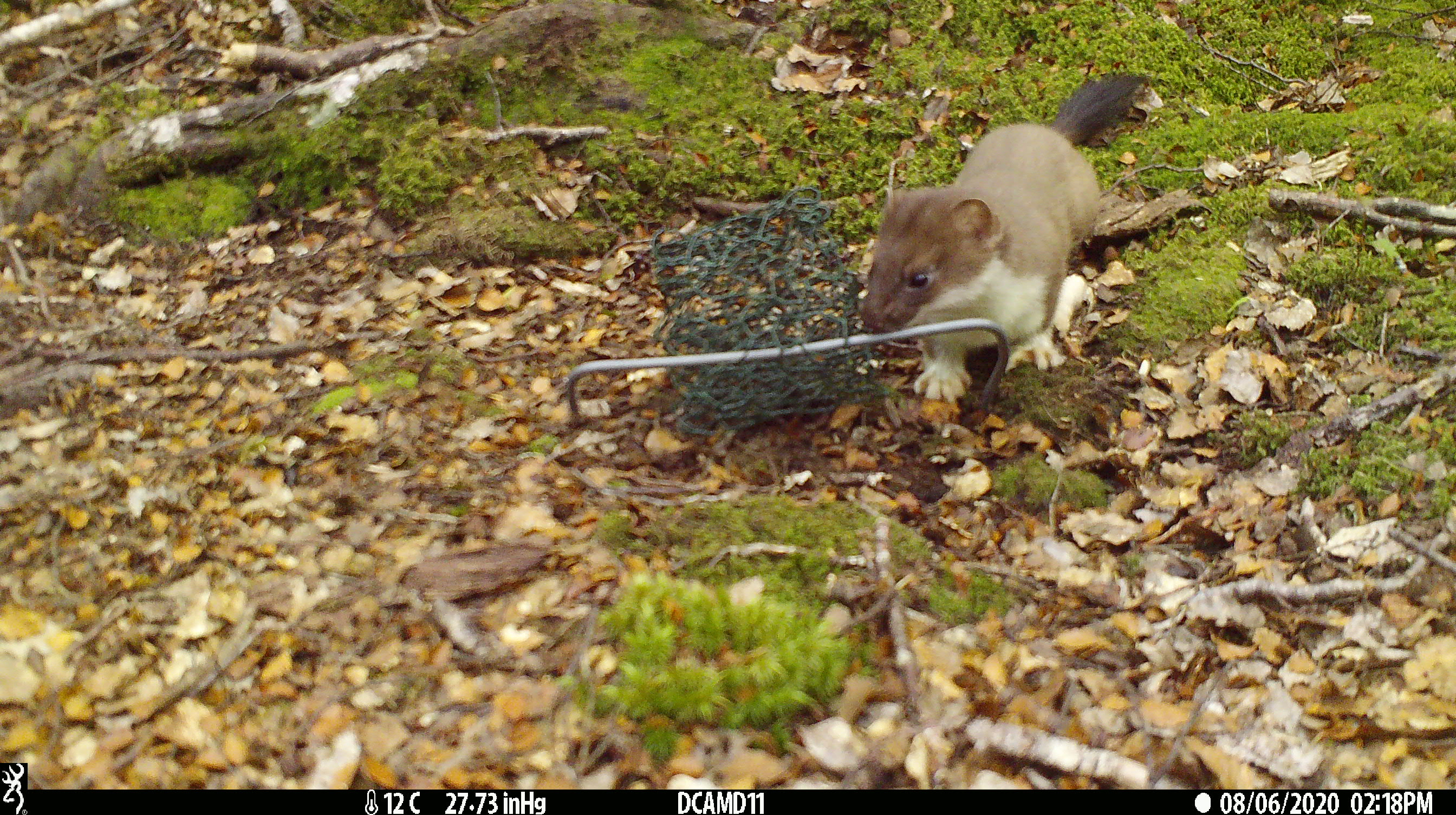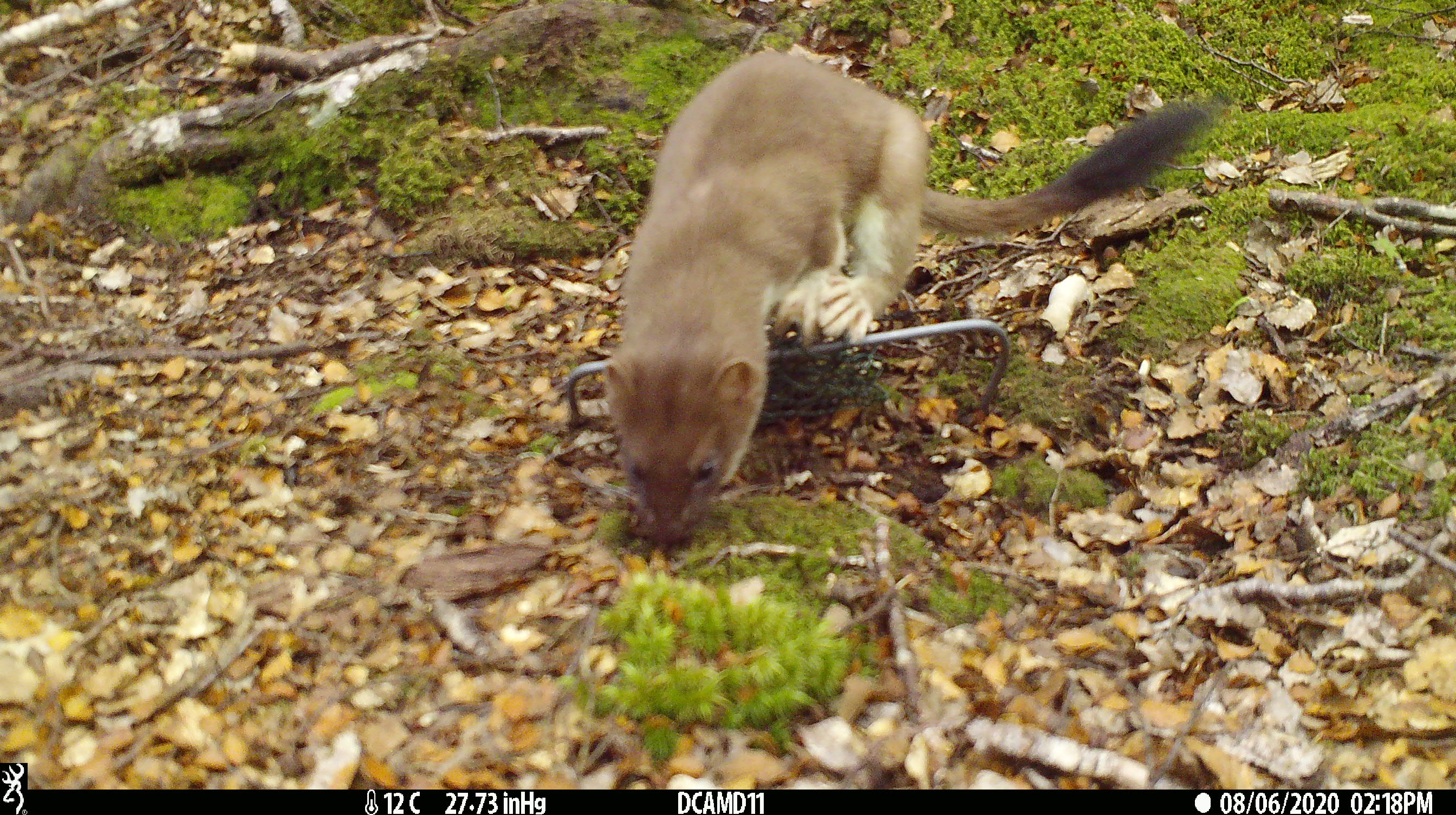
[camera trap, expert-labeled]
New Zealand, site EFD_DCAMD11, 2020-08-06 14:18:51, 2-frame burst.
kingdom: Animalia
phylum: Chordata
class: Mammalia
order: Carnivora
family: Mustelidae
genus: Mustela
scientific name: Mustela erminea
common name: stoat